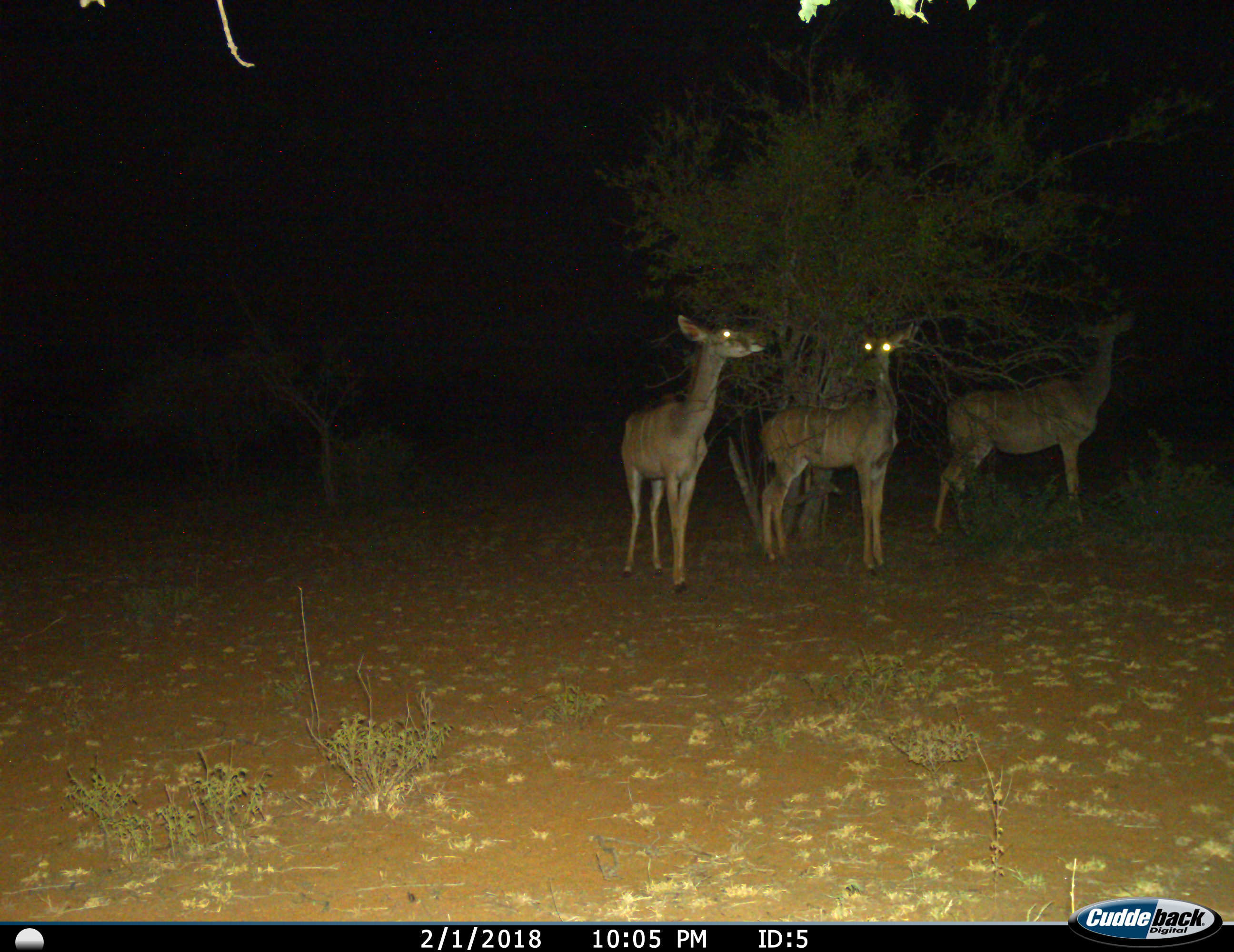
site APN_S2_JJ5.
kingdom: Animalia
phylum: Chordata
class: Mammalia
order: Artiodactyla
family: Bovidae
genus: Tragelaphus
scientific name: Tragelaphus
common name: kudu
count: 3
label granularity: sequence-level